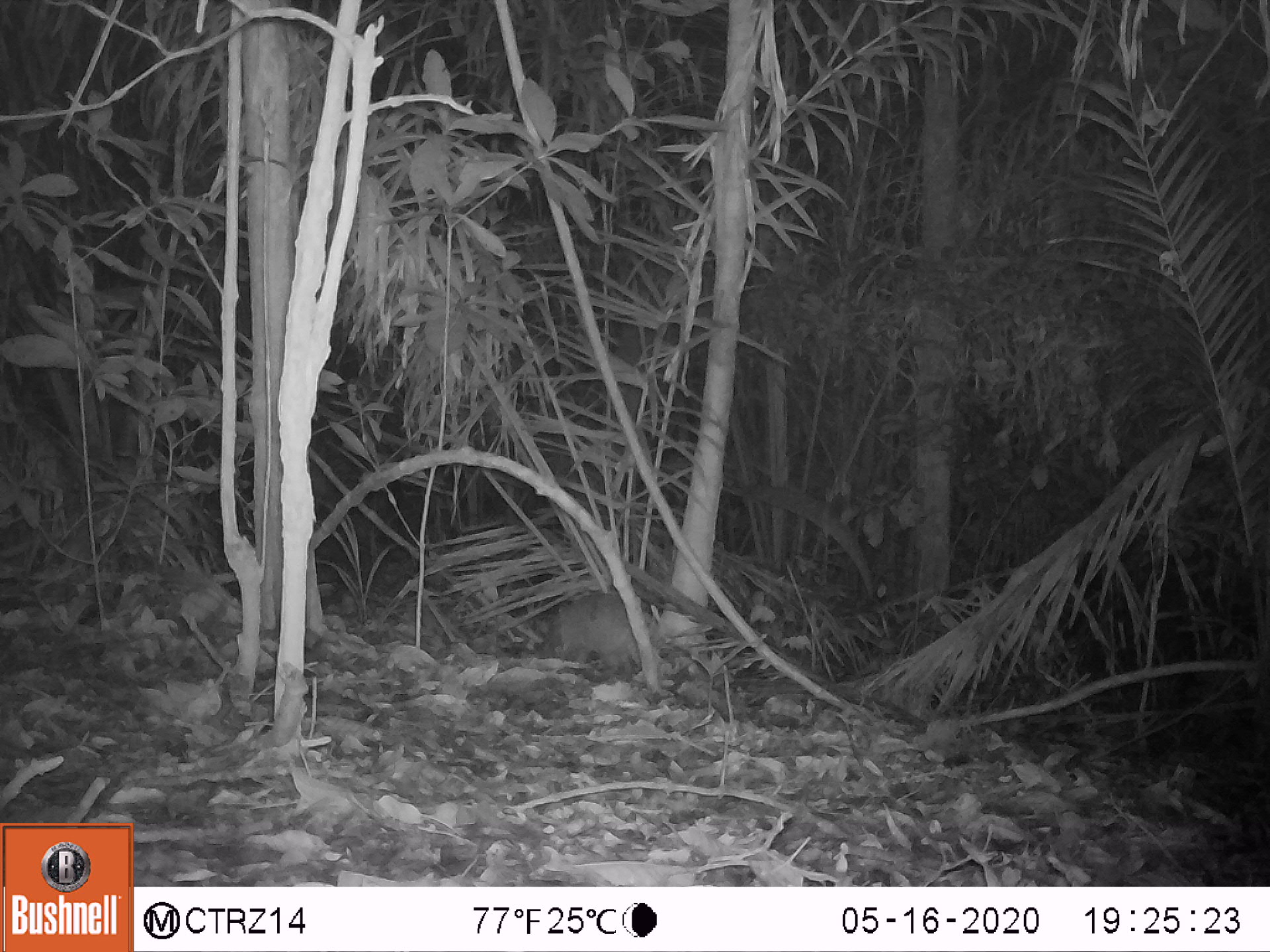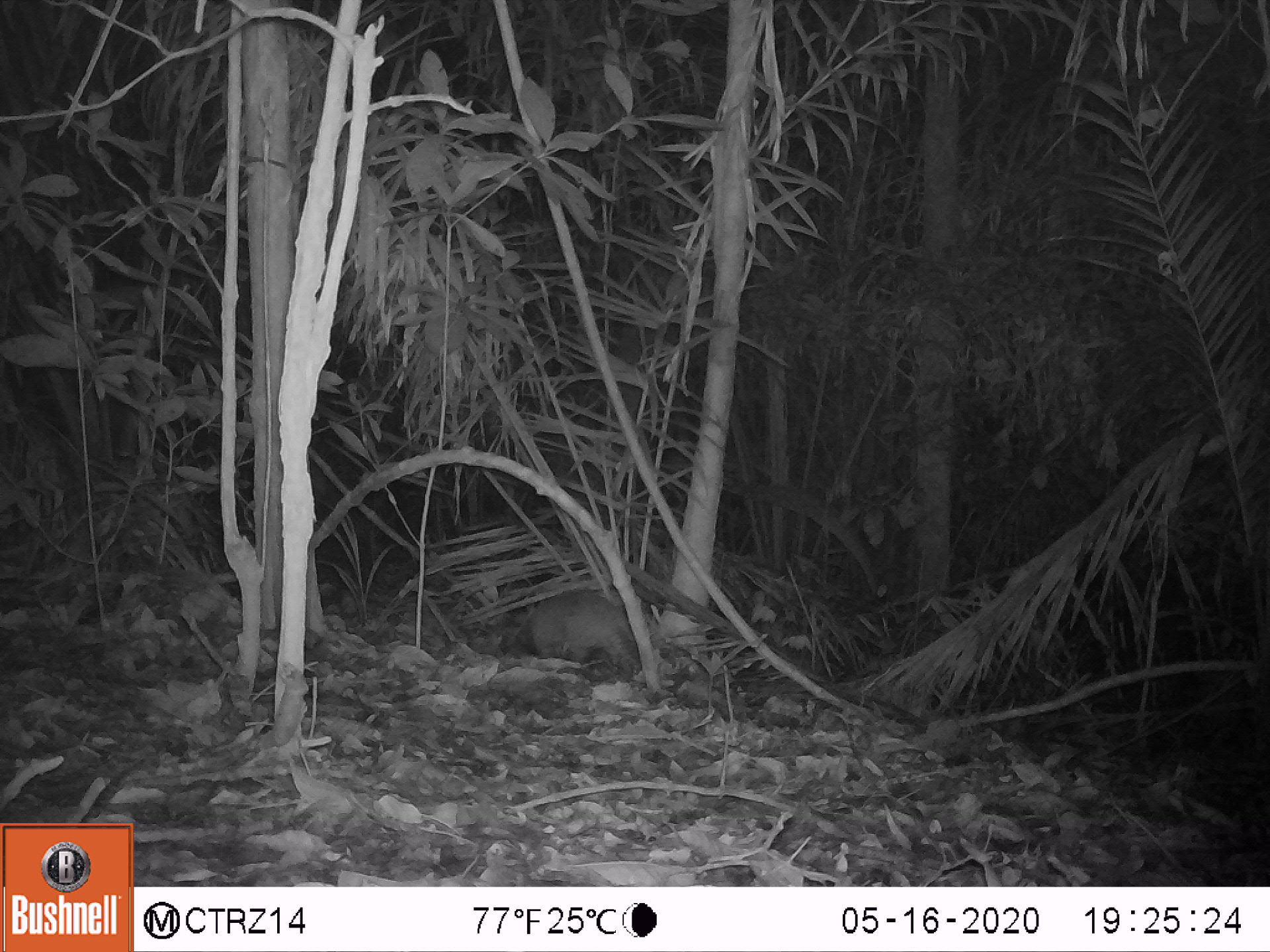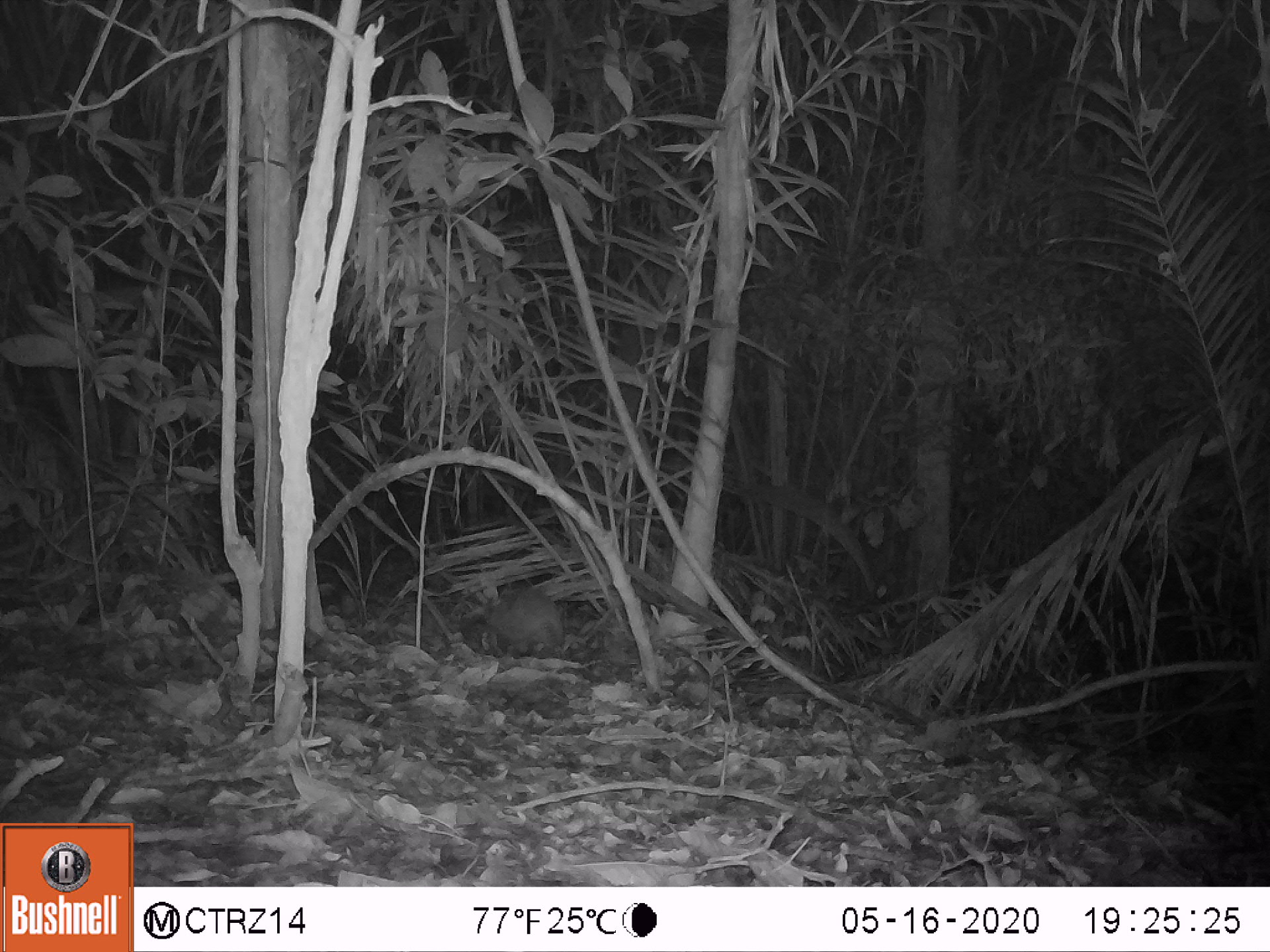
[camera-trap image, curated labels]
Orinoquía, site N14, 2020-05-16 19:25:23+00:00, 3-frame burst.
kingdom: Animalia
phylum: Chordata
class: Mammalia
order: Cingulata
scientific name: Cingulata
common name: armadillo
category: unknown armadillo